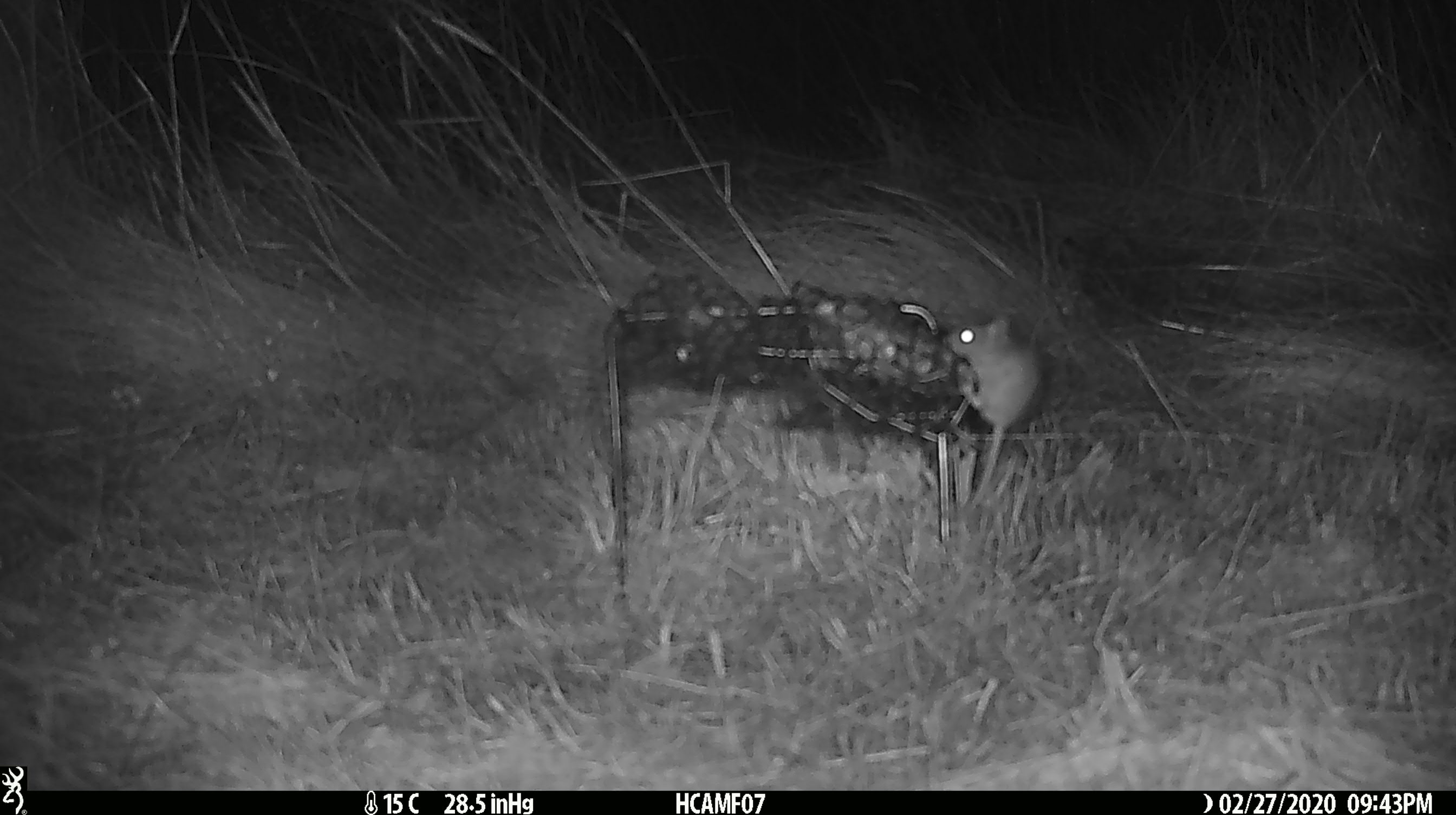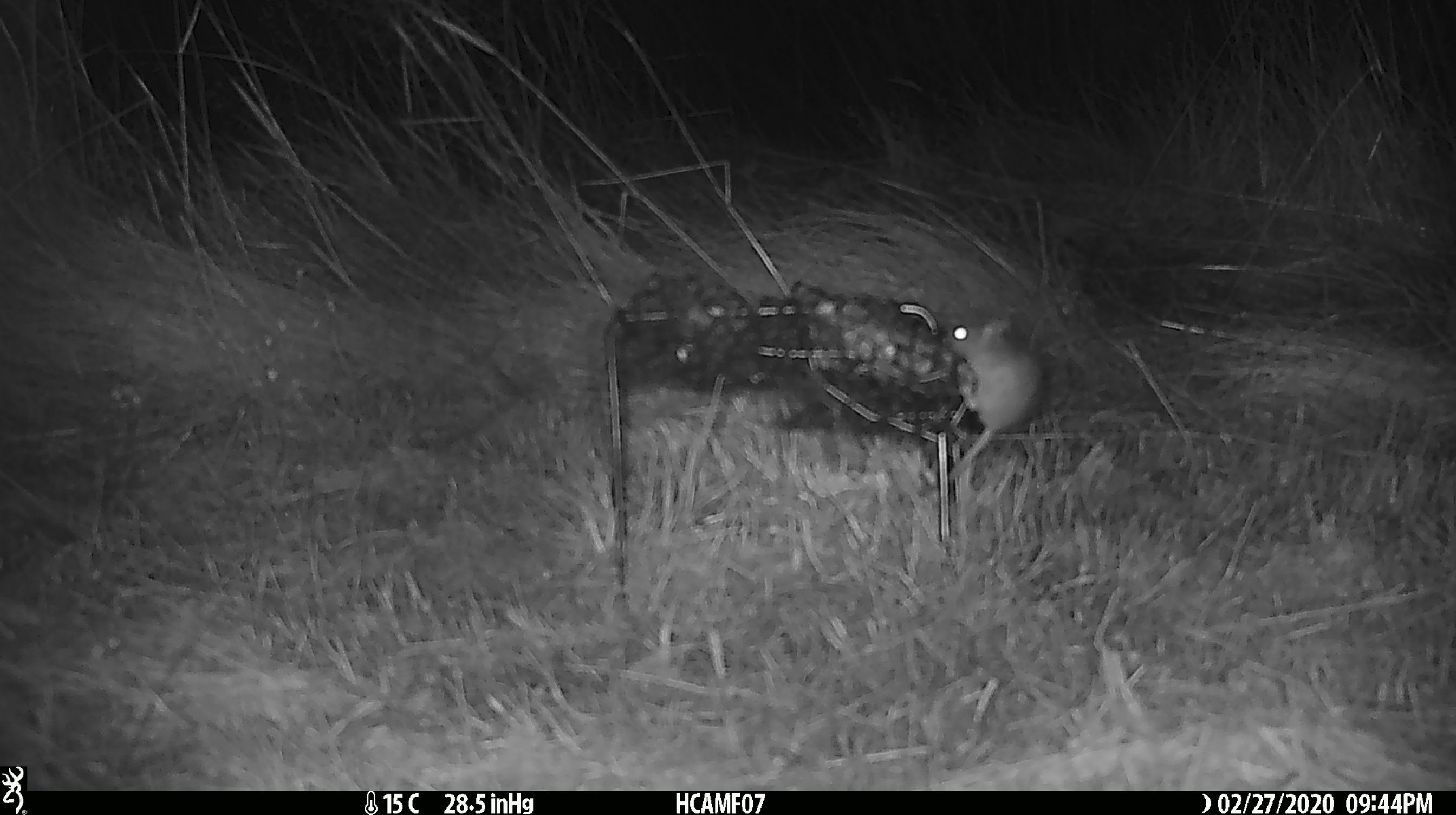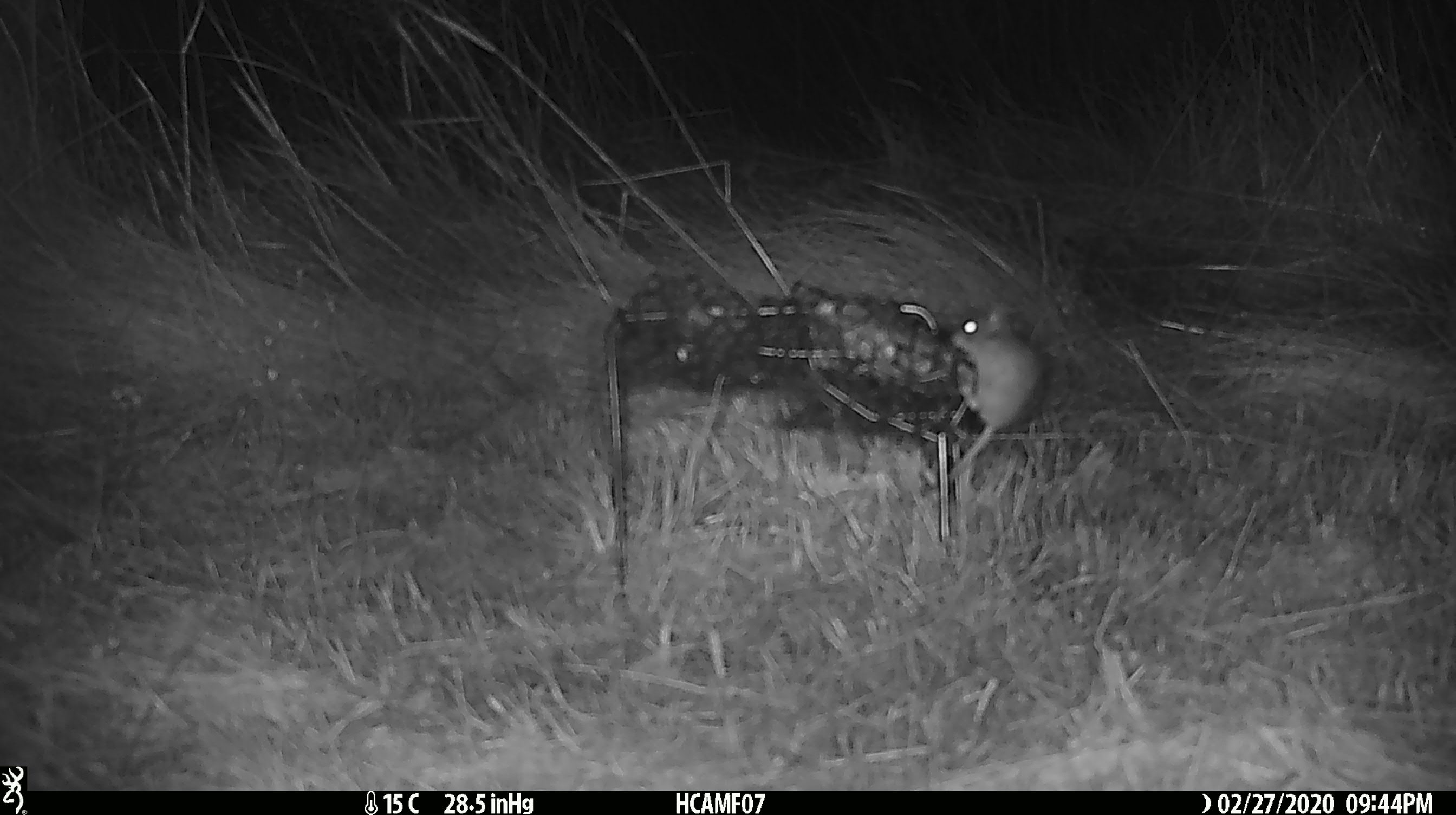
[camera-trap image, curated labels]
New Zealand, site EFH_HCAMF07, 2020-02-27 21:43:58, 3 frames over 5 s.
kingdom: Animalia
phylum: Chordata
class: Mammalia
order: Rodentia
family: Muridae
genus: Mus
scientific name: Mus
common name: mouse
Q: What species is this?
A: Mouse (Mus).